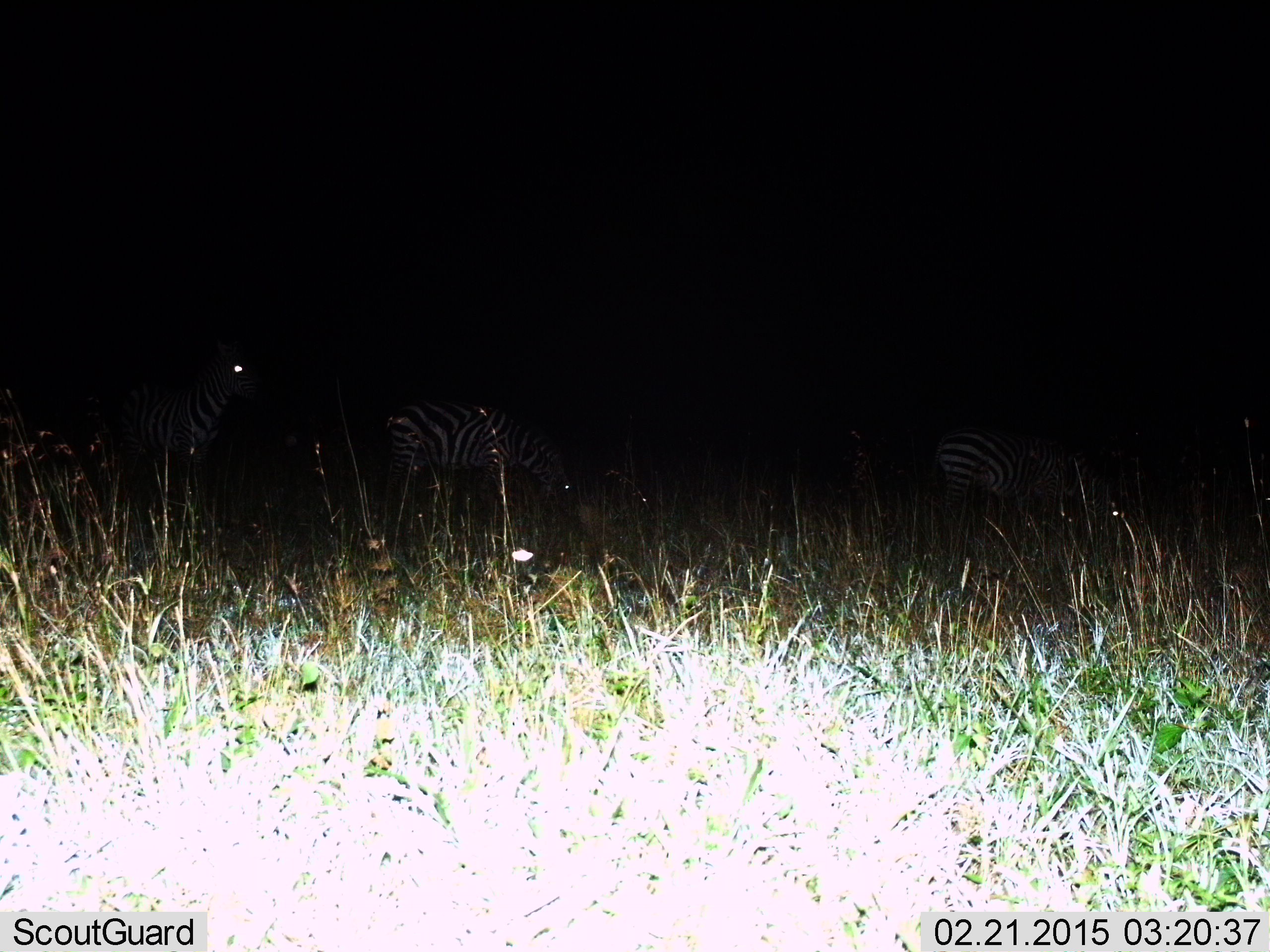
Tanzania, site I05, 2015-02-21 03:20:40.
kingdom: Animalia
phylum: Chordata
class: Mammalia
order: Perissodactyla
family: Equidae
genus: Equus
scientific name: Equus quagga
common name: plains zebra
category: zebra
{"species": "zebra (plains zebra) (Equus quagga)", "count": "3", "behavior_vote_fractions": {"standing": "70%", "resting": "0%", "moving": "10%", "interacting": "0%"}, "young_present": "0%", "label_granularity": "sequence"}